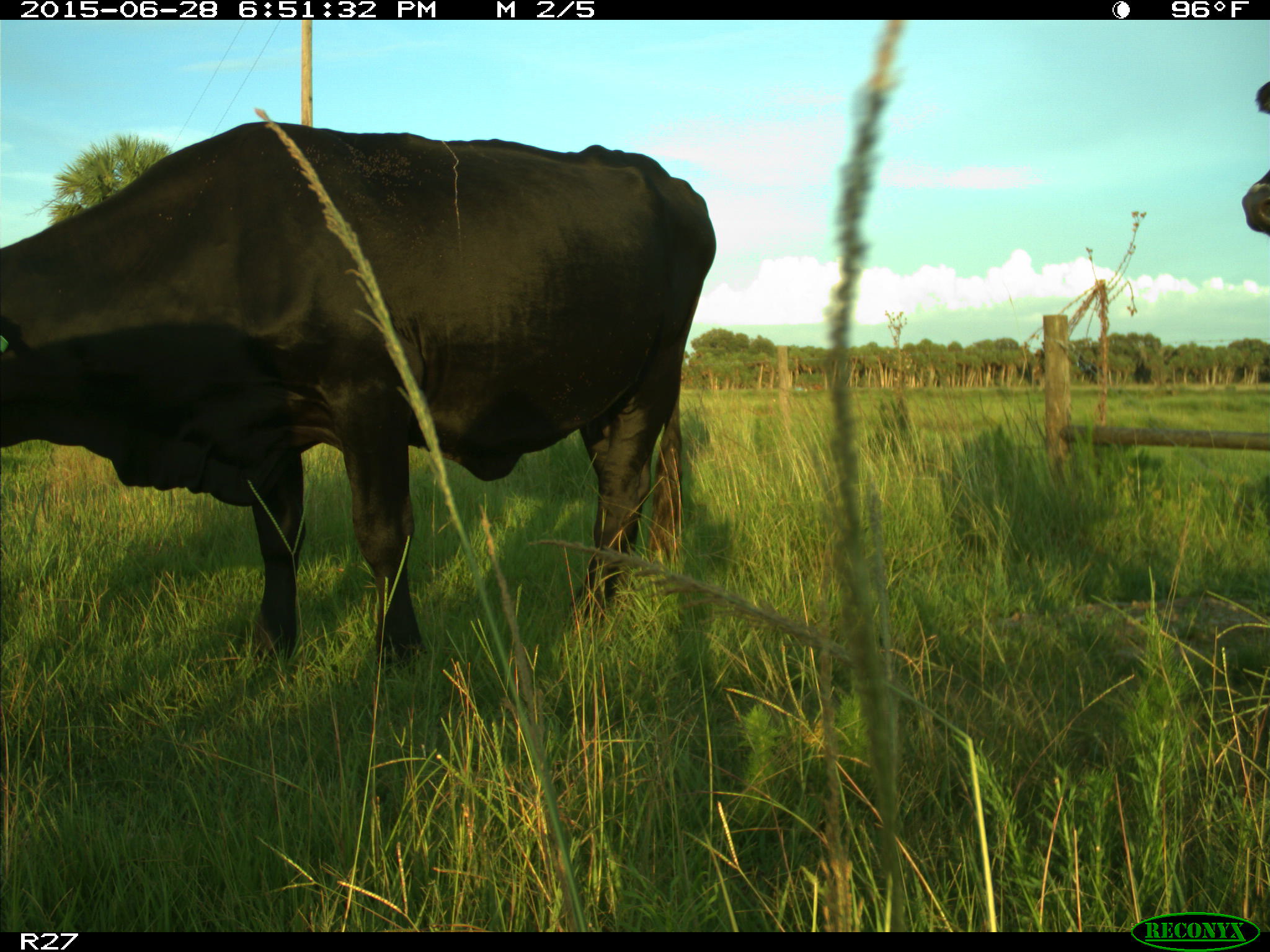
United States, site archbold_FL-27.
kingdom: Animalia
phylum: Chordata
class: Mammalia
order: Artiodactyla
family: Bovidae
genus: Bos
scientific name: Bos taurus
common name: domestic cow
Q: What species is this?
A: Bos taurus (domestic cow).